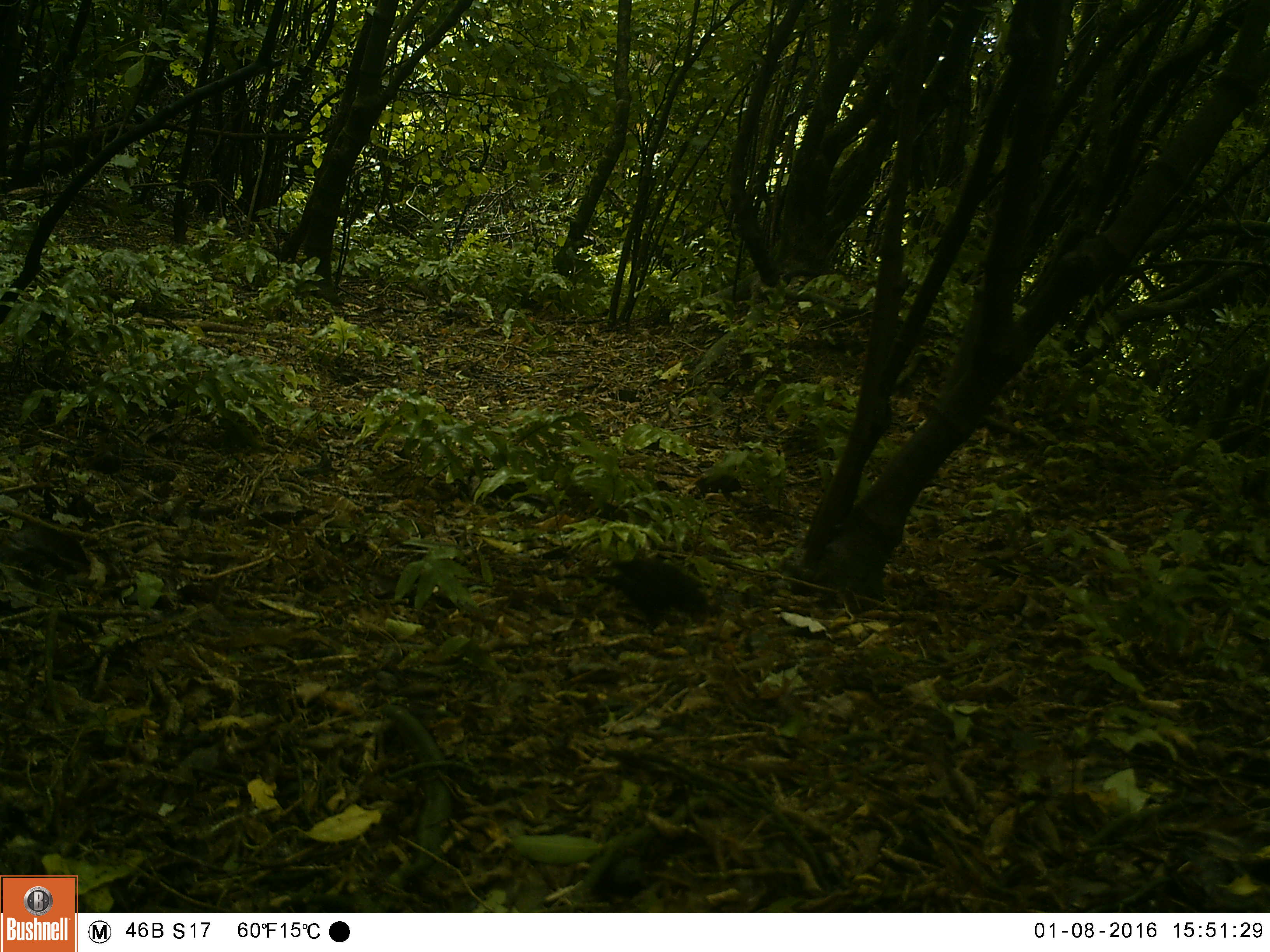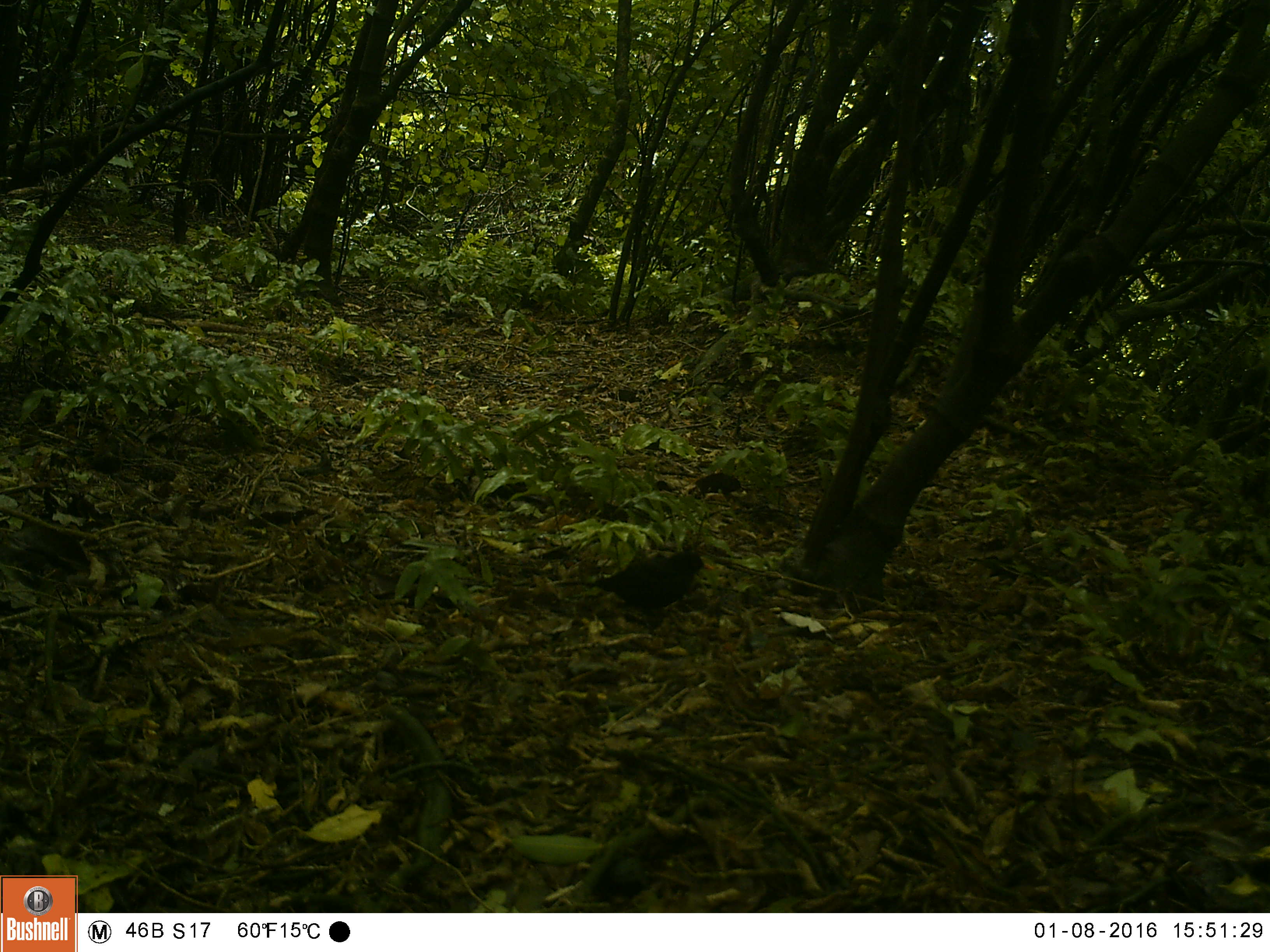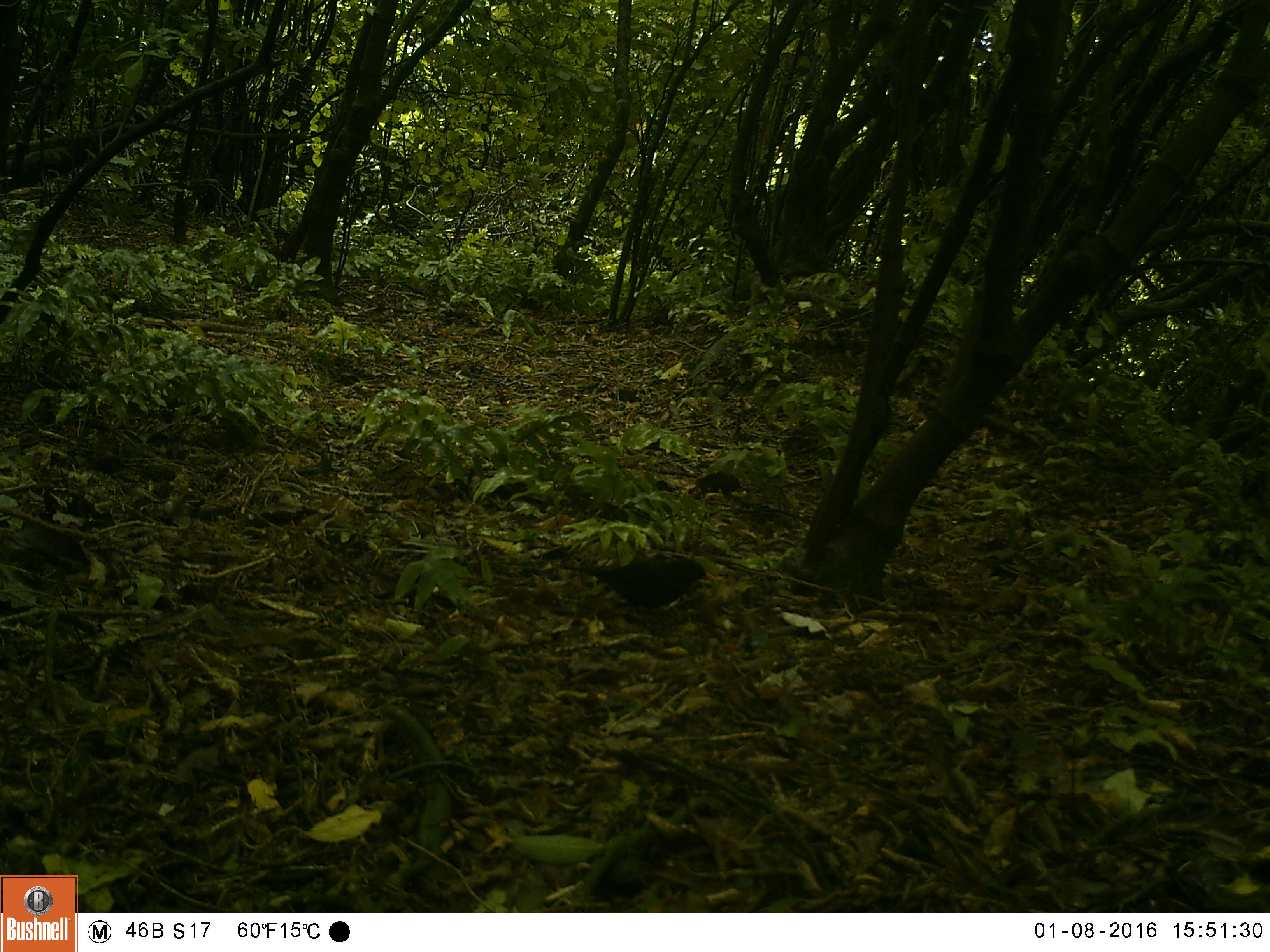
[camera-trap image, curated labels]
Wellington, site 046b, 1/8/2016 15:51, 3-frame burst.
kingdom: Animalia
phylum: Chordata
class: Aves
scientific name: Aves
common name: bird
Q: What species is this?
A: Bird (Aves).